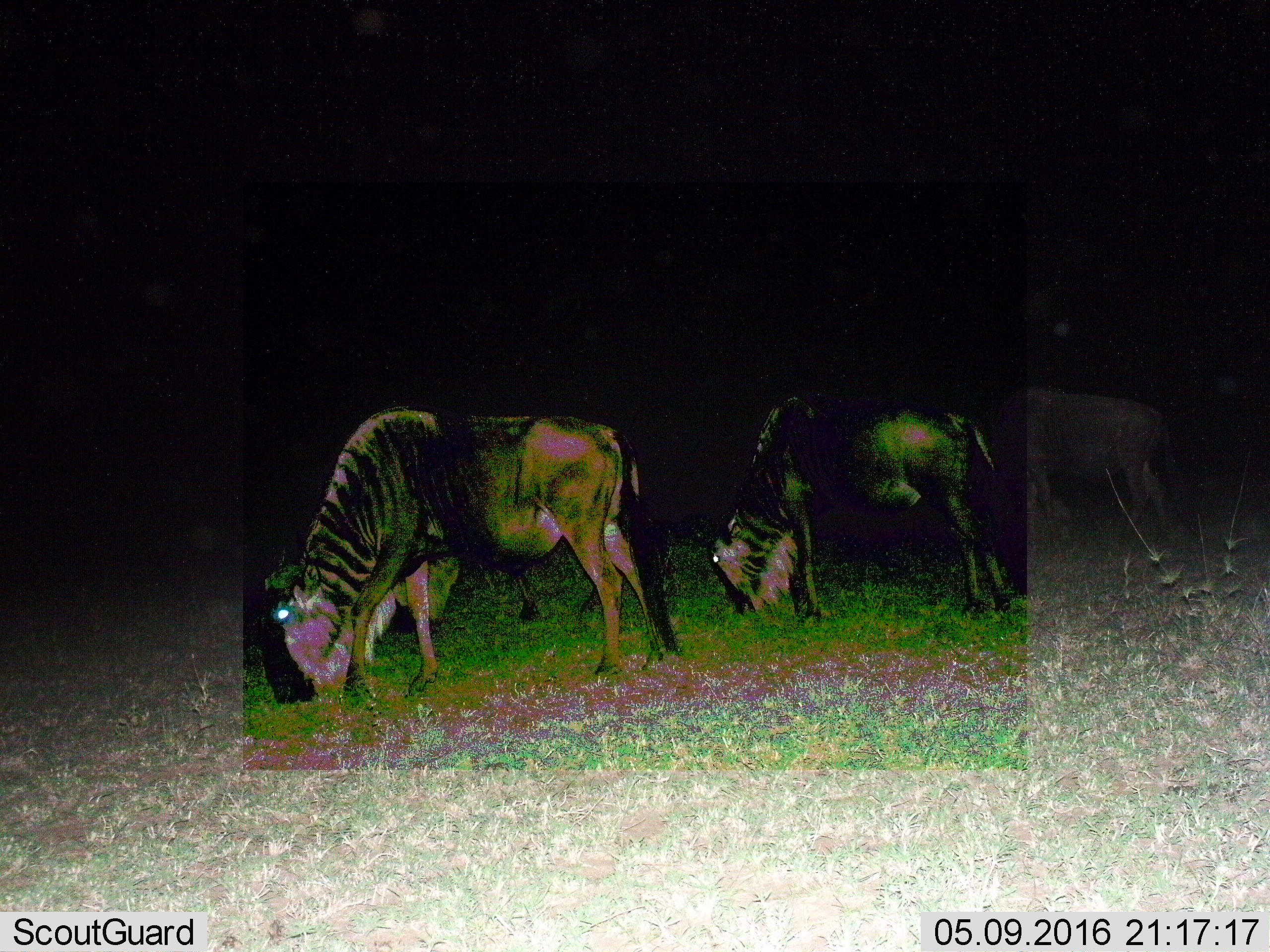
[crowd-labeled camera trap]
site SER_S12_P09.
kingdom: Animalia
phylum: Chordata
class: Mammalia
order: Artiodactyla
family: Bovidae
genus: Connochaetes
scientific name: Connochaetes taurinus taurinus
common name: blue wildebeest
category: wildebeestblue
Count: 3.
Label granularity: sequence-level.